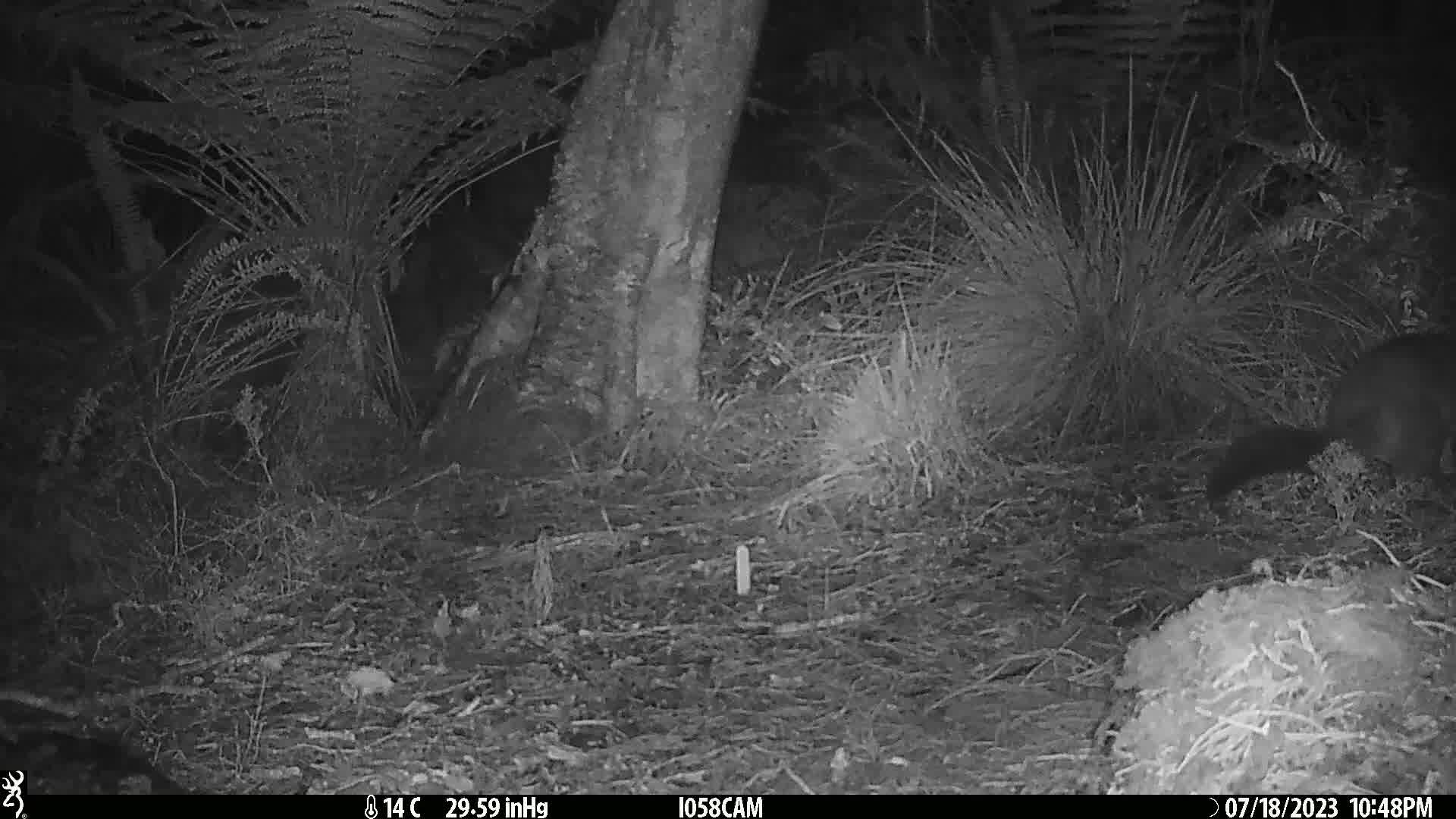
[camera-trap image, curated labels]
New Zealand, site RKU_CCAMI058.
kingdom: Animalia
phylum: Chordata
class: Mammalia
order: Diprotodontia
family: Phalangeridae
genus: Trichosurus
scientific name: Trichosurus vulpecula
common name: common brushtail possum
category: possum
Possum (common brushtail possum) (Trichosurus vulpecula).